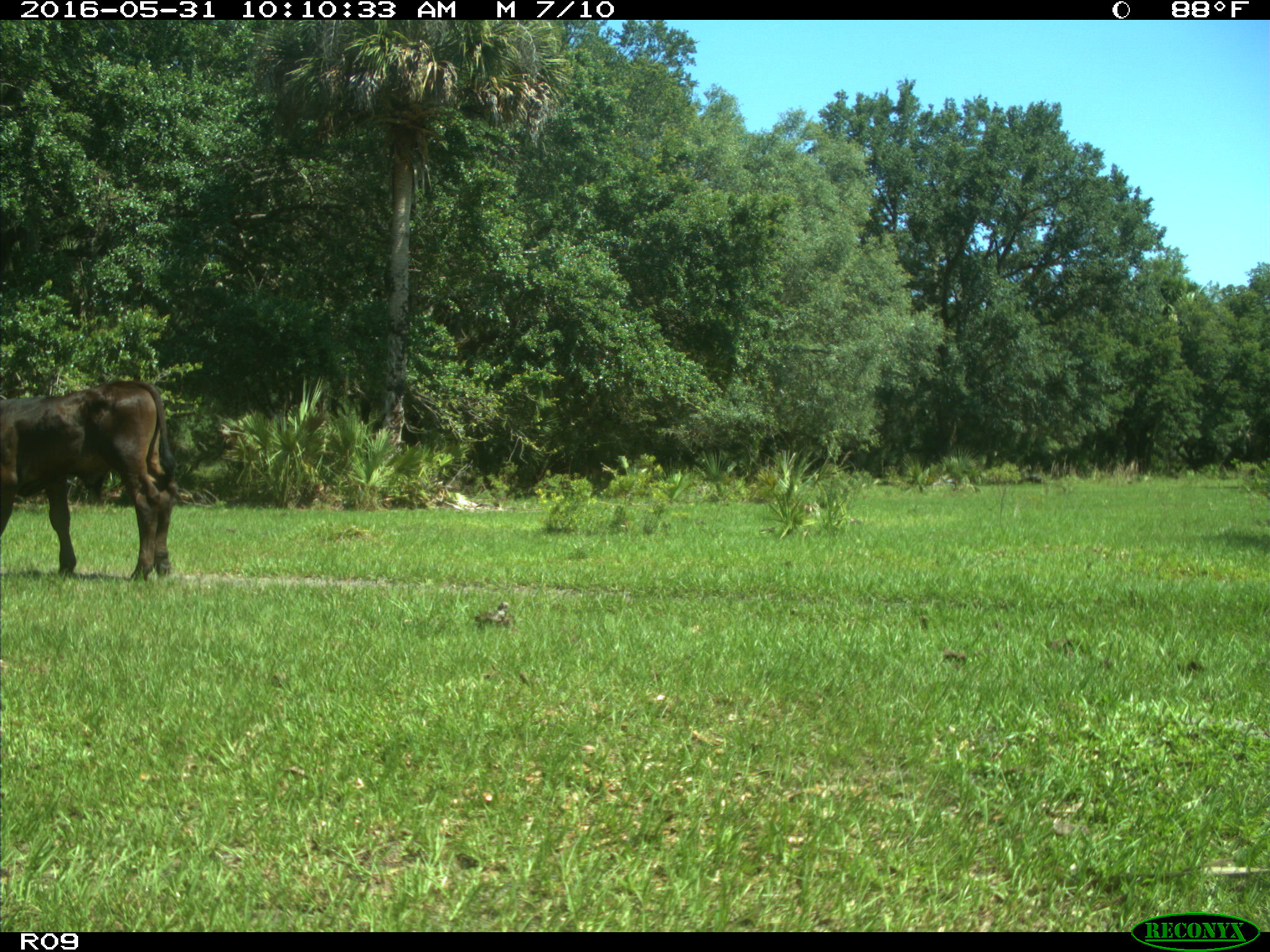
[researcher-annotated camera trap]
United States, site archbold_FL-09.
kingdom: Animalia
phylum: Chordata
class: Mammalia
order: Artiodactyla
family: Bovidae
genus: Bos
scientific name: Bos taurus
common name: domestic cow